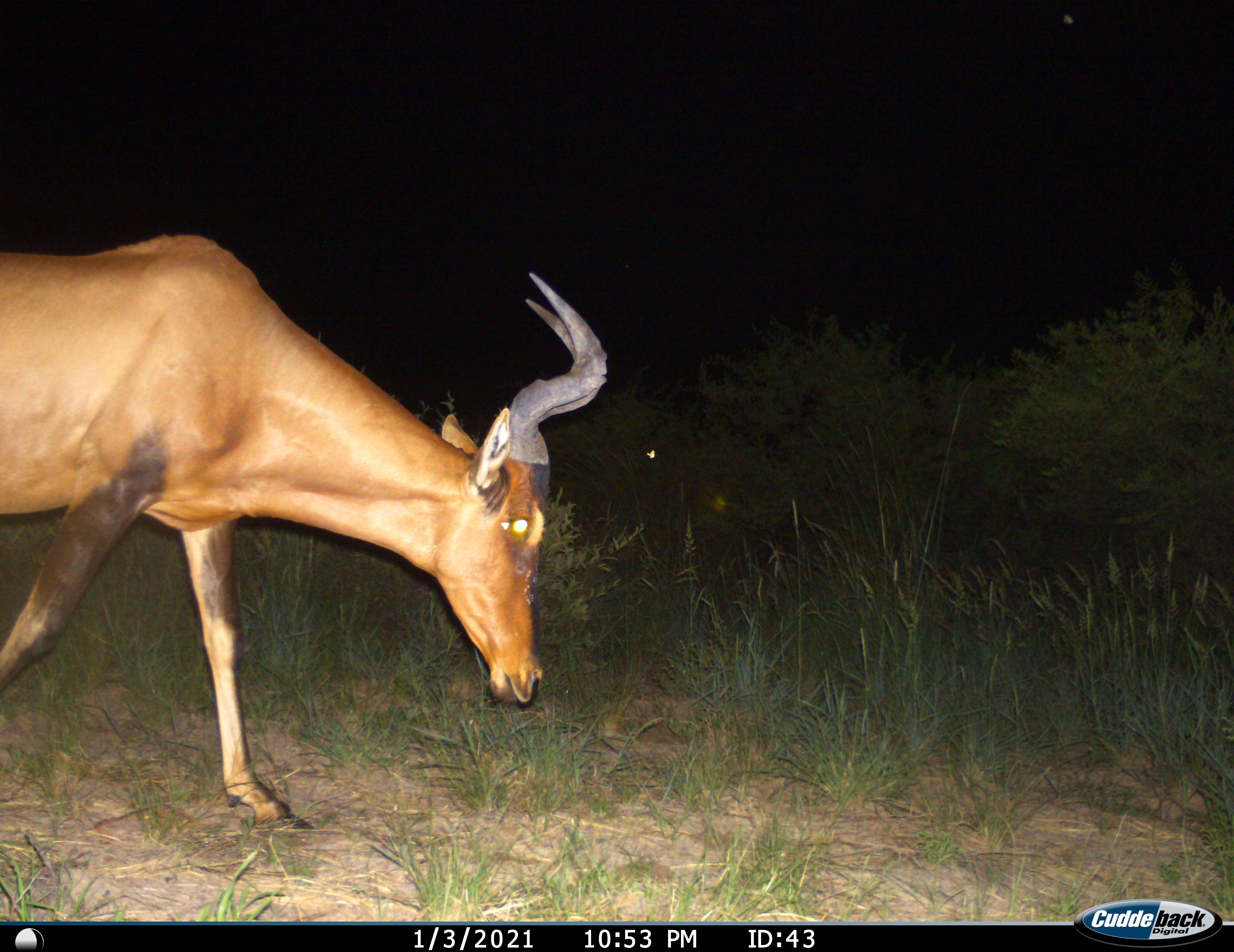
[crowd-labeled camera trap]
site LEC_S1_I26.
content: unidentified animal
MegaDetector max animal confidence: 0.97